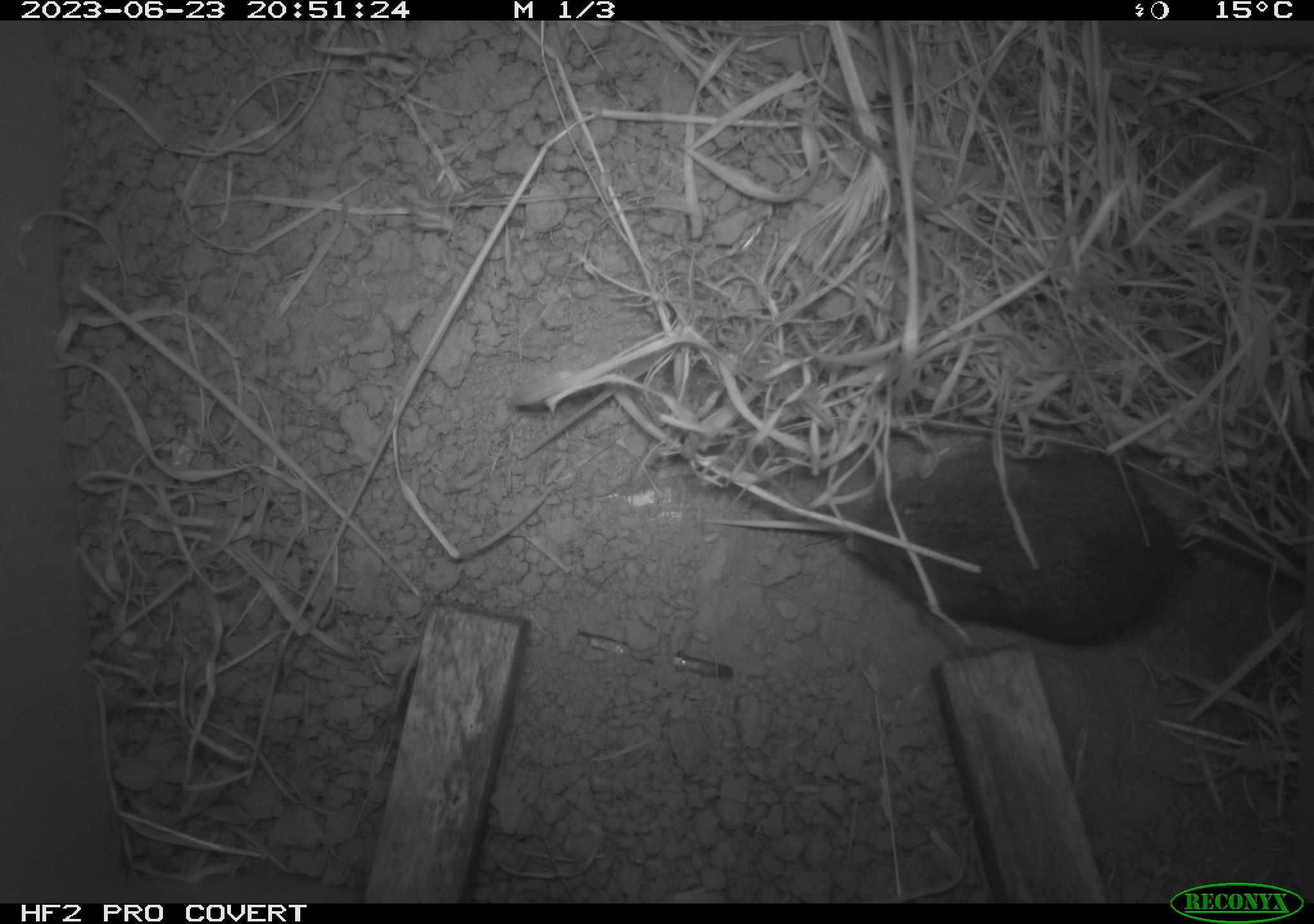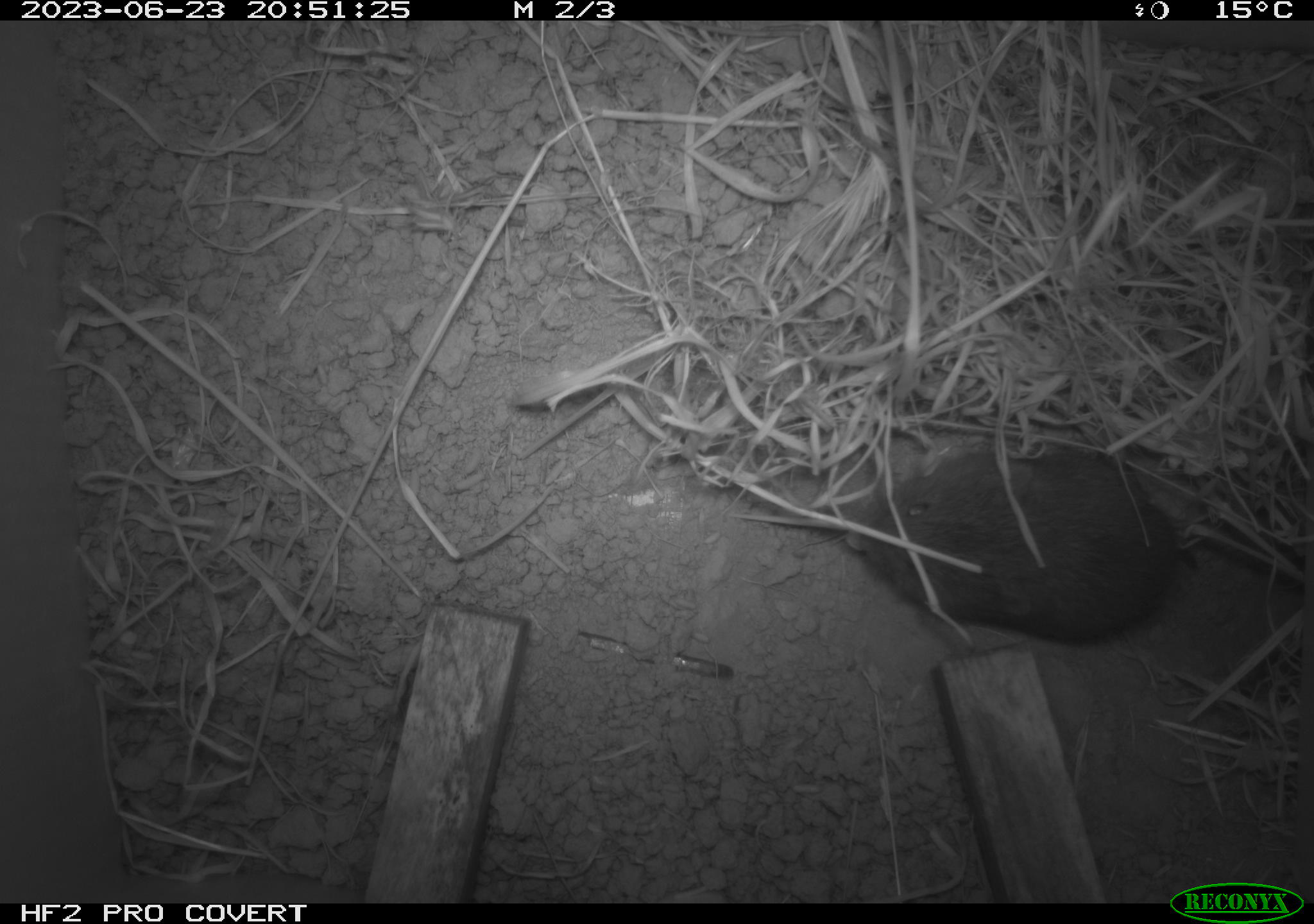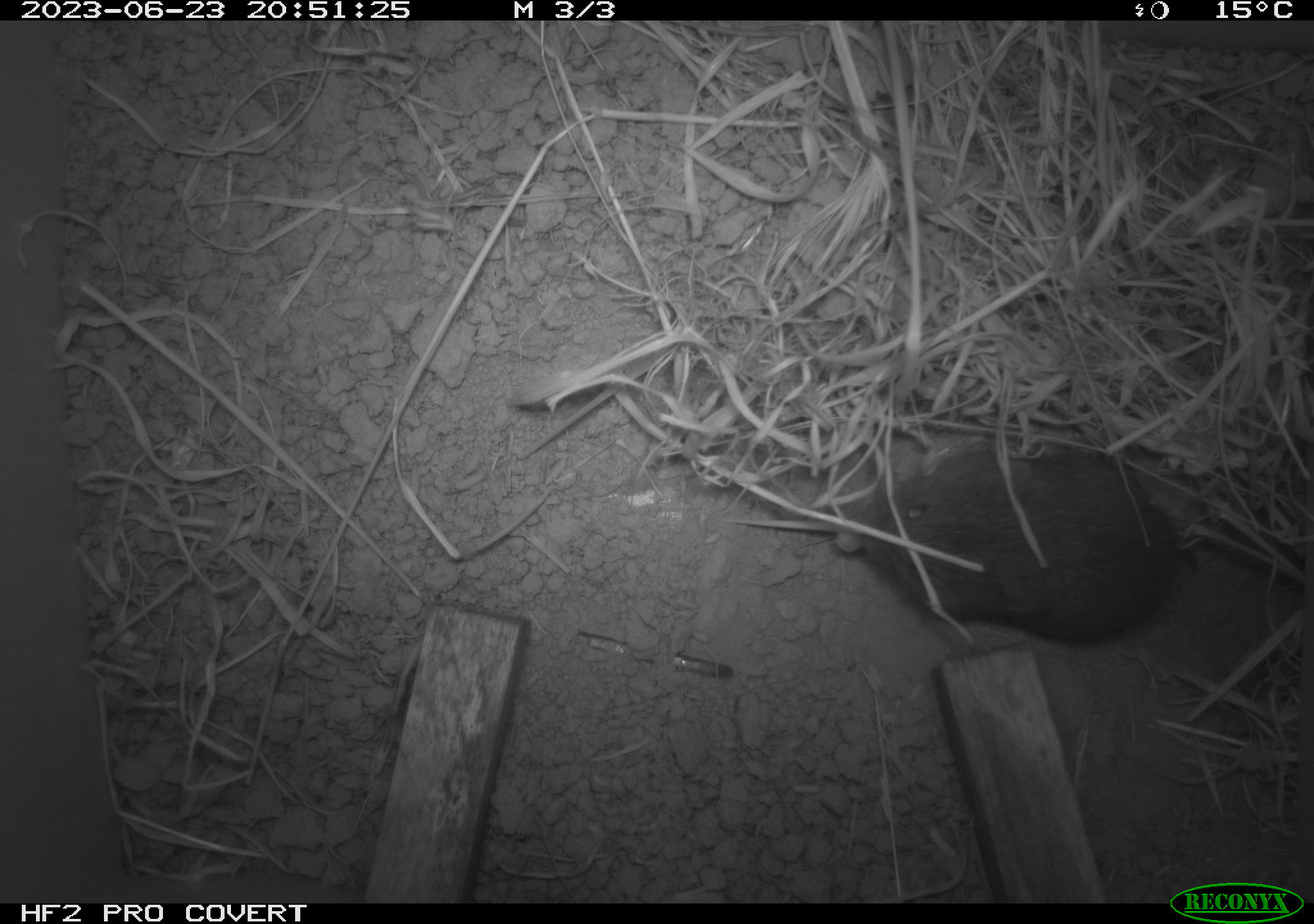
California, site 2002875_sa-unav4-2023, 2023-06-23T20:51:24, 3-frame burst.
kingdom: Animalia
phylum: Chordata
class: Mammalia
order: Rodentia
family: Cricetidae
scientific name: Arvicolinae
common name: voles, lemmings, and muskrats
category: arvicolinae subfamily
Arvicolinae subfamily (voles, lemmings, and muskrats) (Arvicolinae).